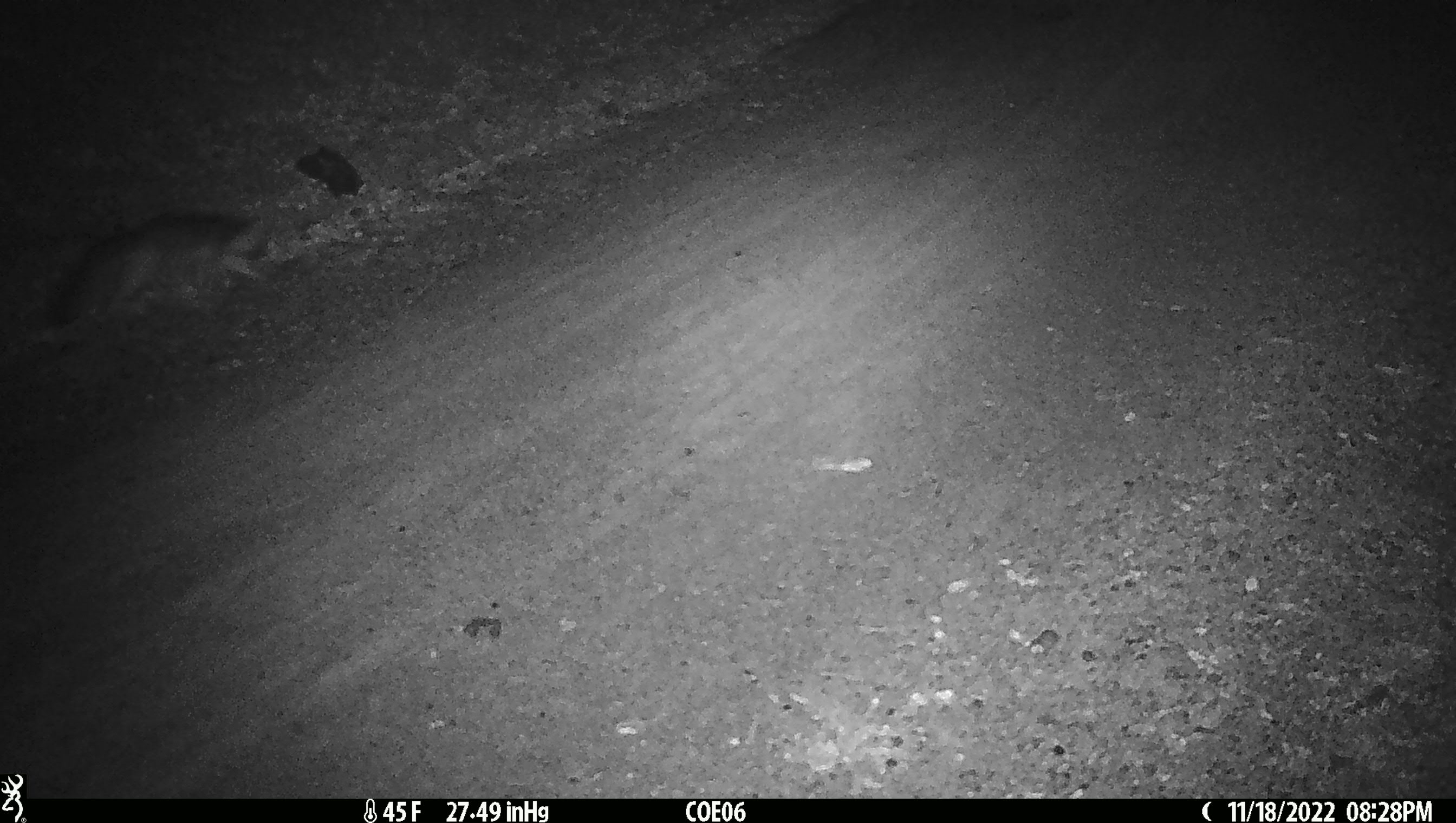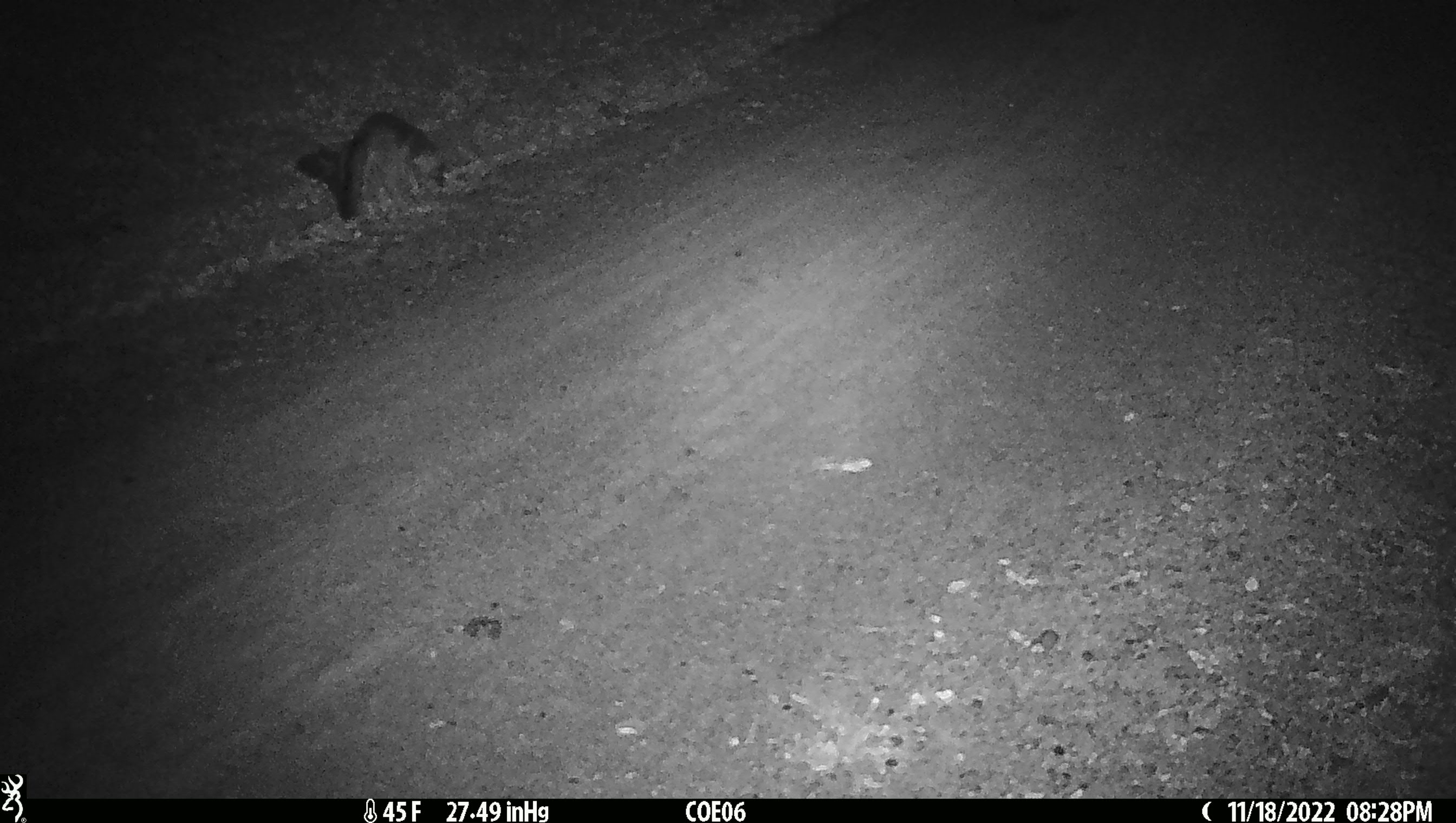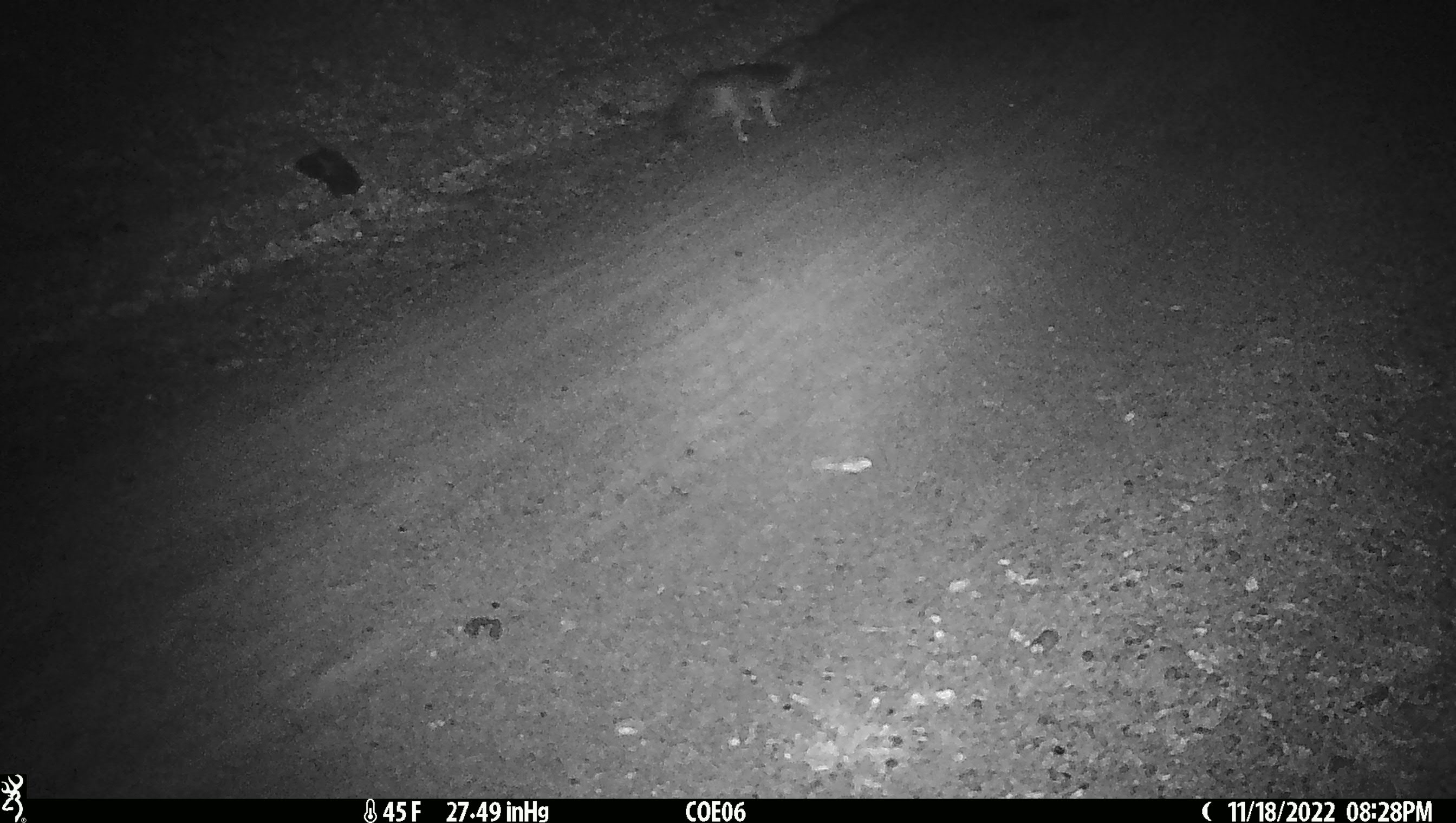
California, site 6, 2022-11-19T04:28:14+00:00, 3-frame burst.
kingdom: Animalia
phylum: Chordata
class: Mammalia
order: Carnivora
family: Canidae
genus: Urocyon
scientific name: Urocyon cinereoargenteus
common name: gray fox